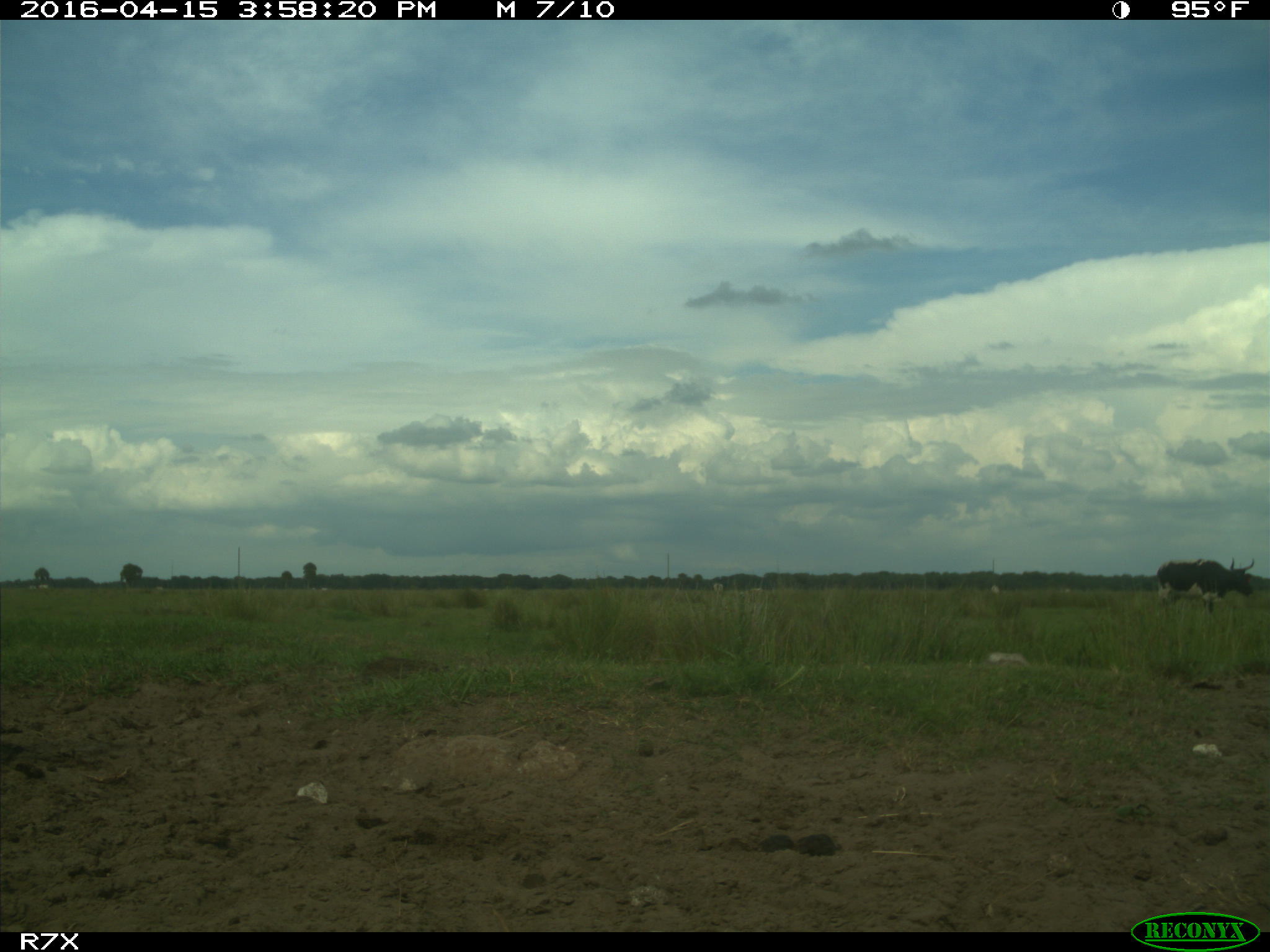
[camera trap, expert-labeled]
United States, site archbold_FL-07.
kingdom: Animalia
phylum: Chordata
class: Mammalia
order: Artiodactyla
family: Bovidae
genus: Bos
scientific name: Bos taurus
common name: domestic cow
Bos taurus (domestic cow).